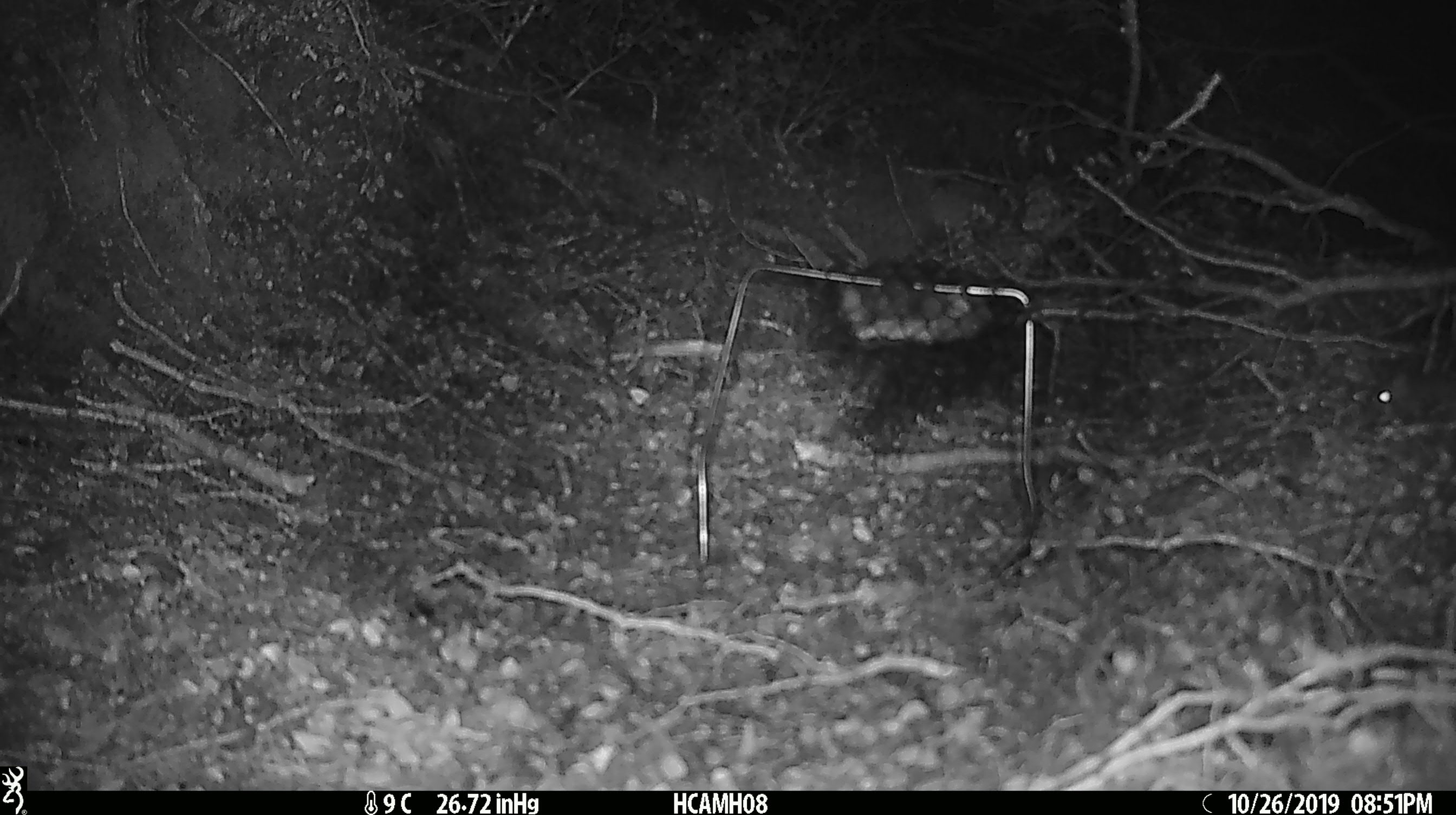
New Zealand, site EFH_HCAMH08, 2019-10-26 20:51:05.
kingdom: Animalia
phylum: Chordata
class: Mammalia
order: Rodentia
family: Muridae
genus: Mus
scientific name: Mus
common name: mouse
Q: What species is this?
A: Mouse (Mus).